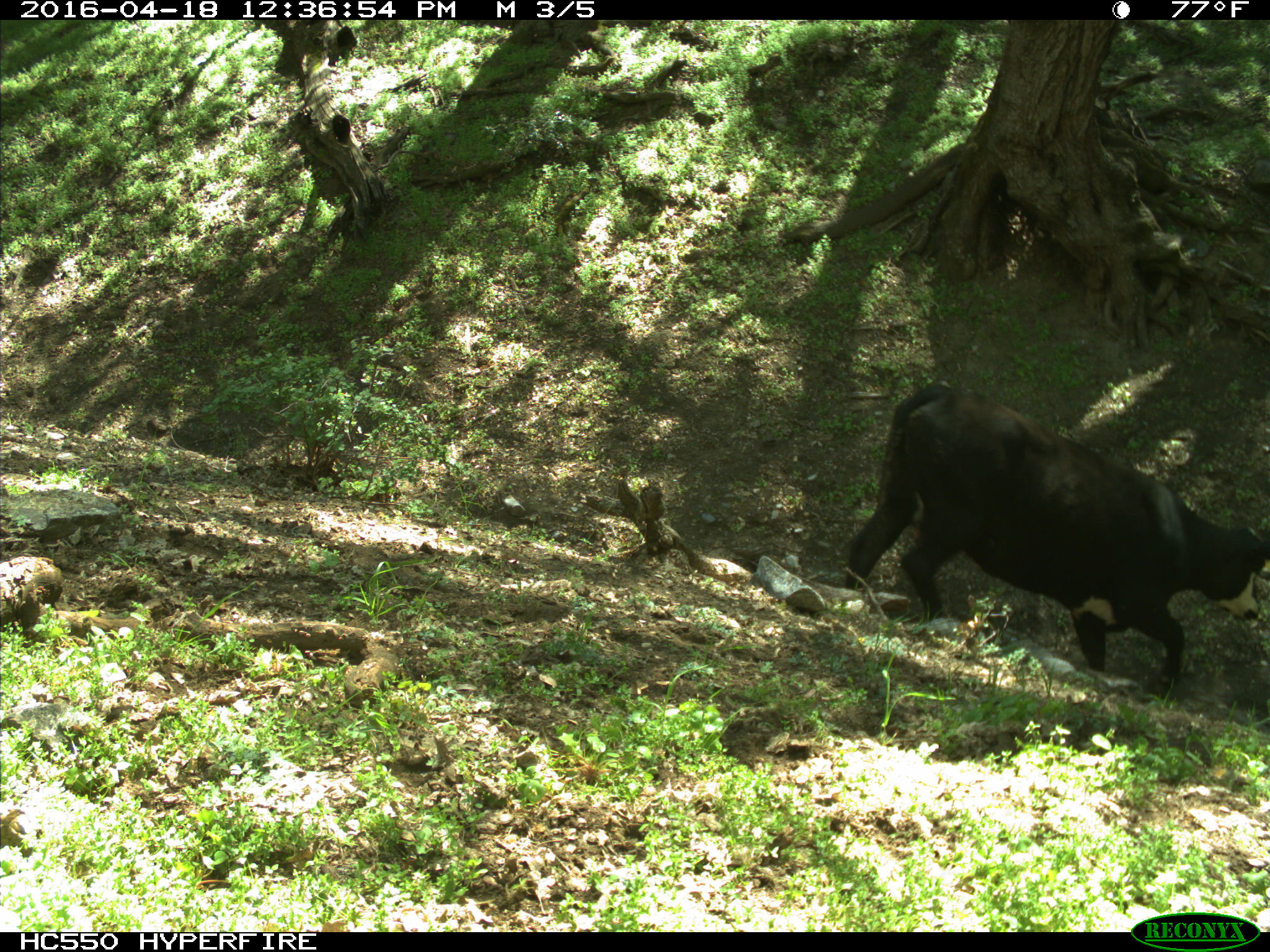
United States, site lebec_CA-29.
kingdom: Animalia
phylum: Chordata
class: Mammalia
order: Artiodactyla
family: Bovidae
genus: Bos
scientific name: Bos taurus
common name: domestic cow